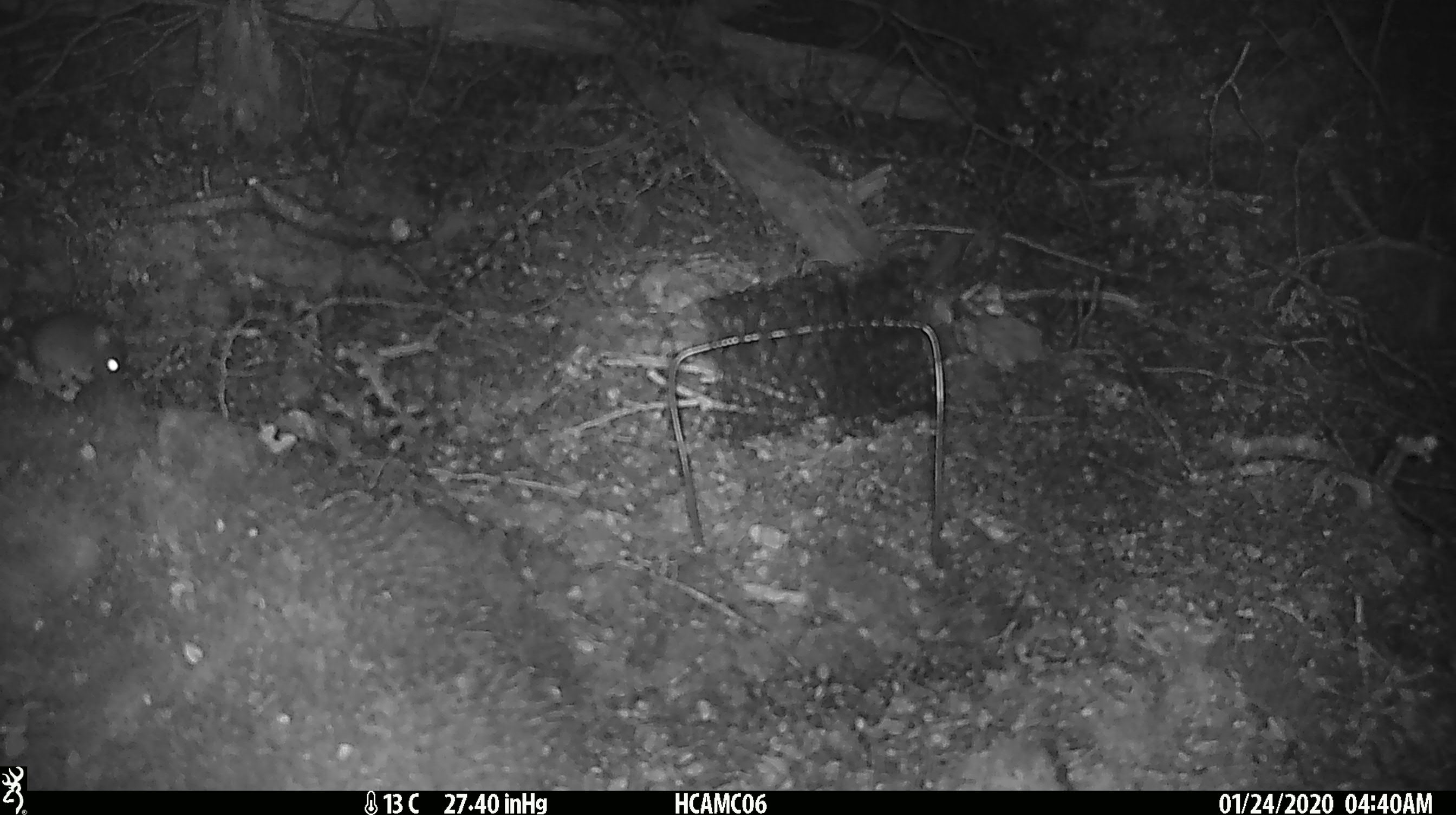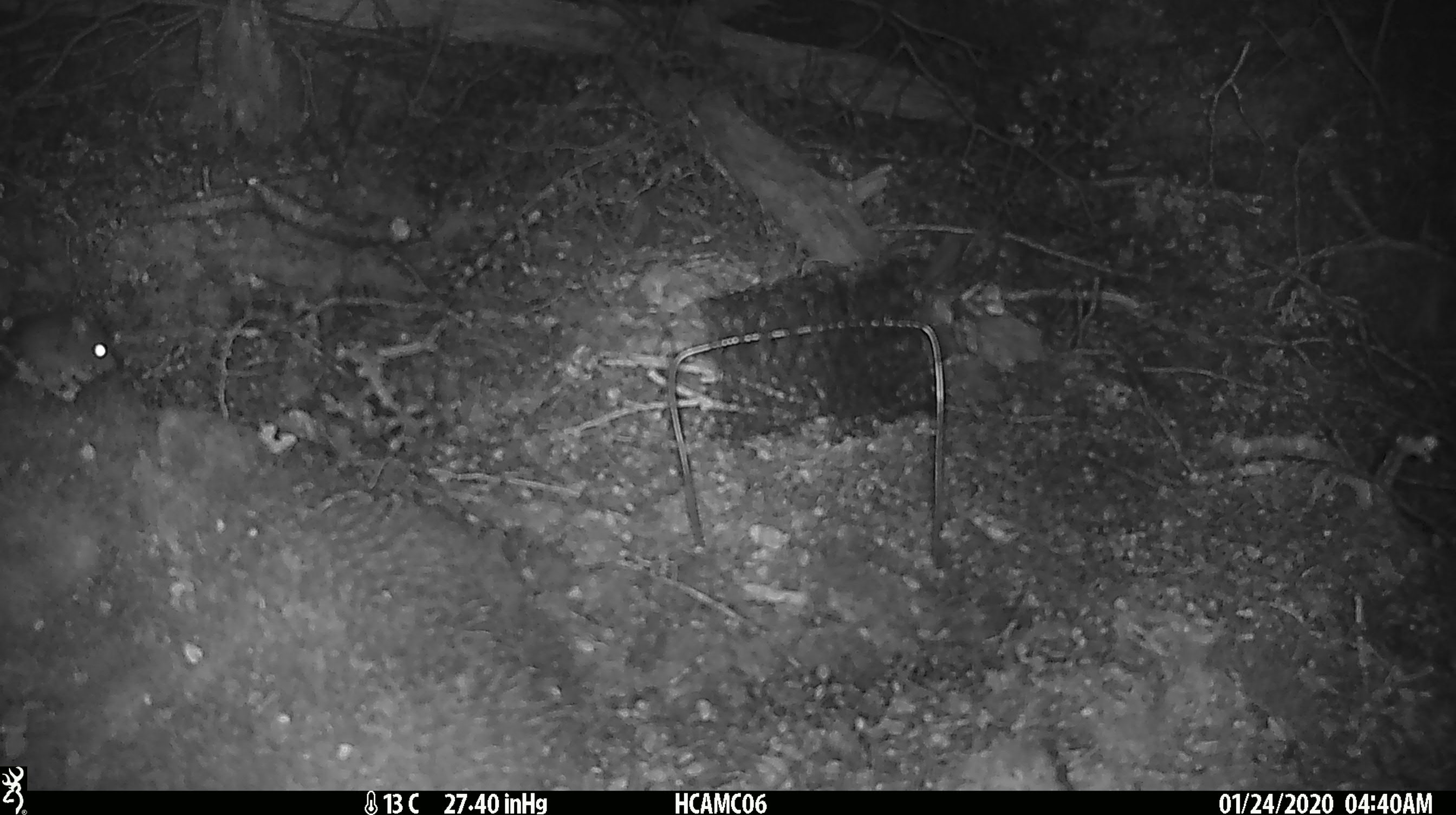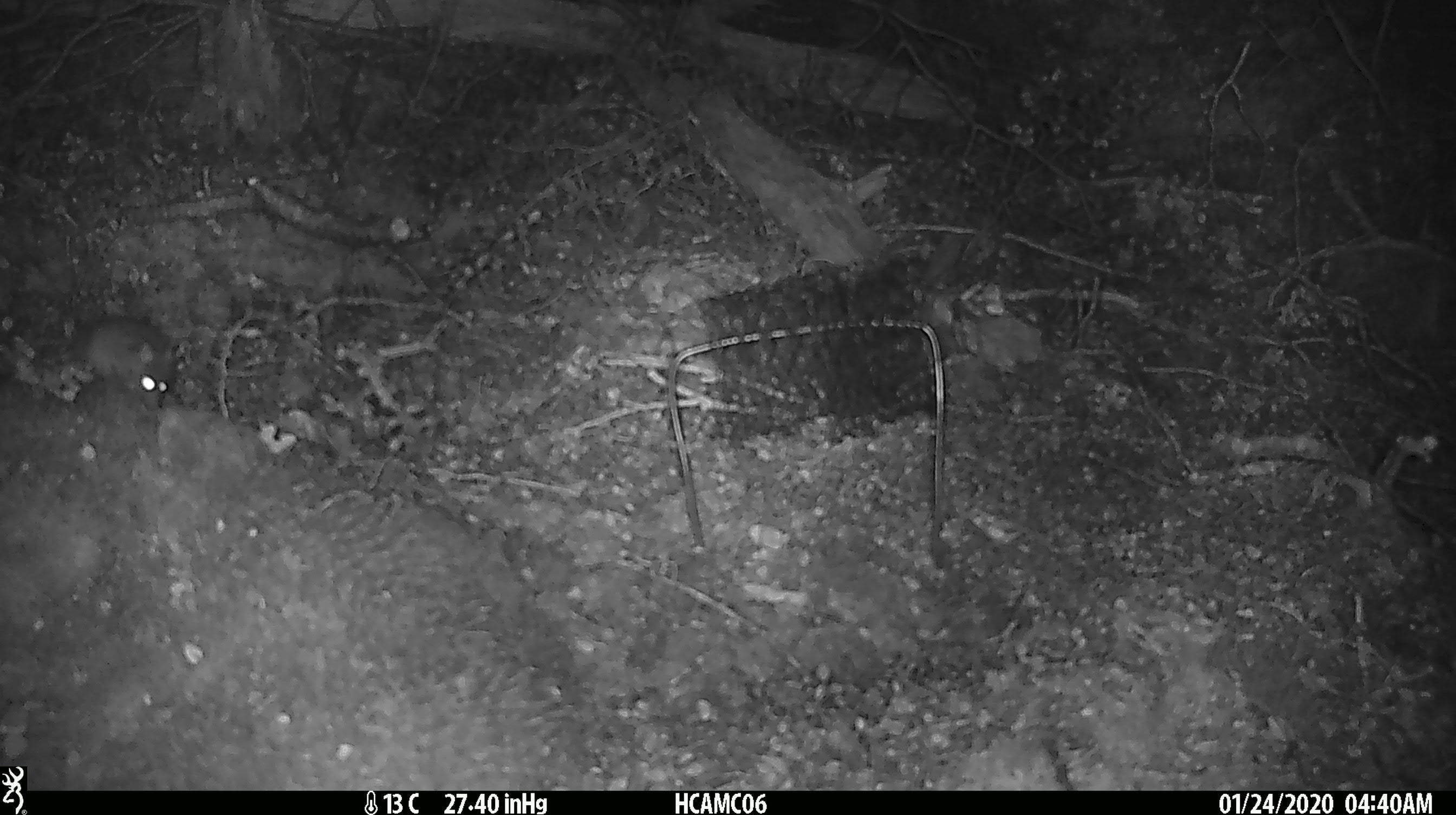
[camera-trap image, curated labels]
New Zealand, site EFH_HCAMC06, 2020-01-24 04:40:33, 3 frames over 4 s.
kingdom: Animalia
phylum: Chordata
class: Mammalia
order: Rodentia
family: Muridae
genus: Mus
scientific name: Mus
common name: mouse